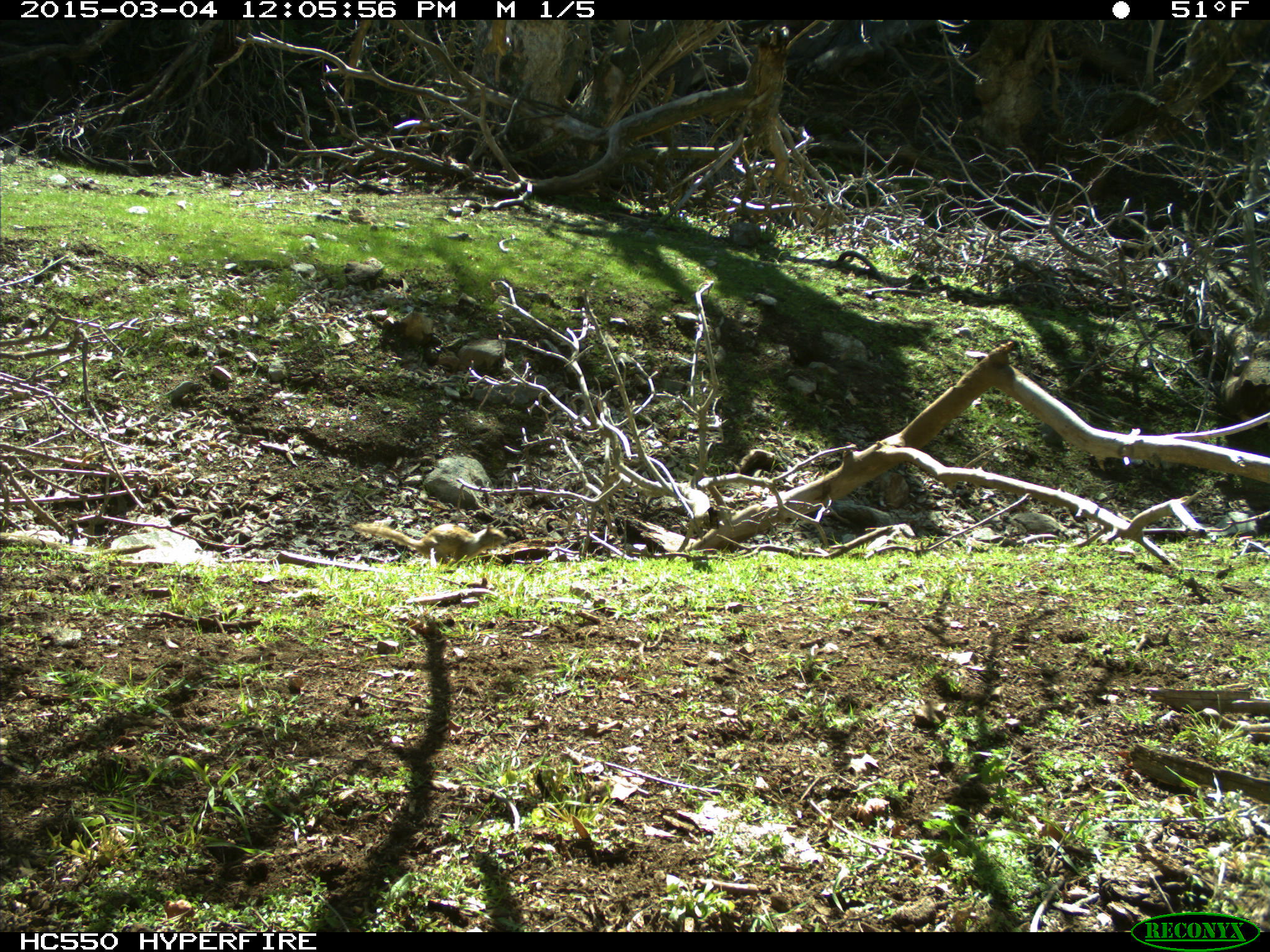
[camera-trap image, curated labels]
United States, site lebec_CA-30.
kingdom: Animalia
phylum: Chordata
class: Mammalia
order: Rodentia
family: Sciuridae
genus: Otospermophilus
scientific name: Otospermophilus beecheyi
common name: california ground squirrel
Otospermophilus beecheyi (california ground squirrel).